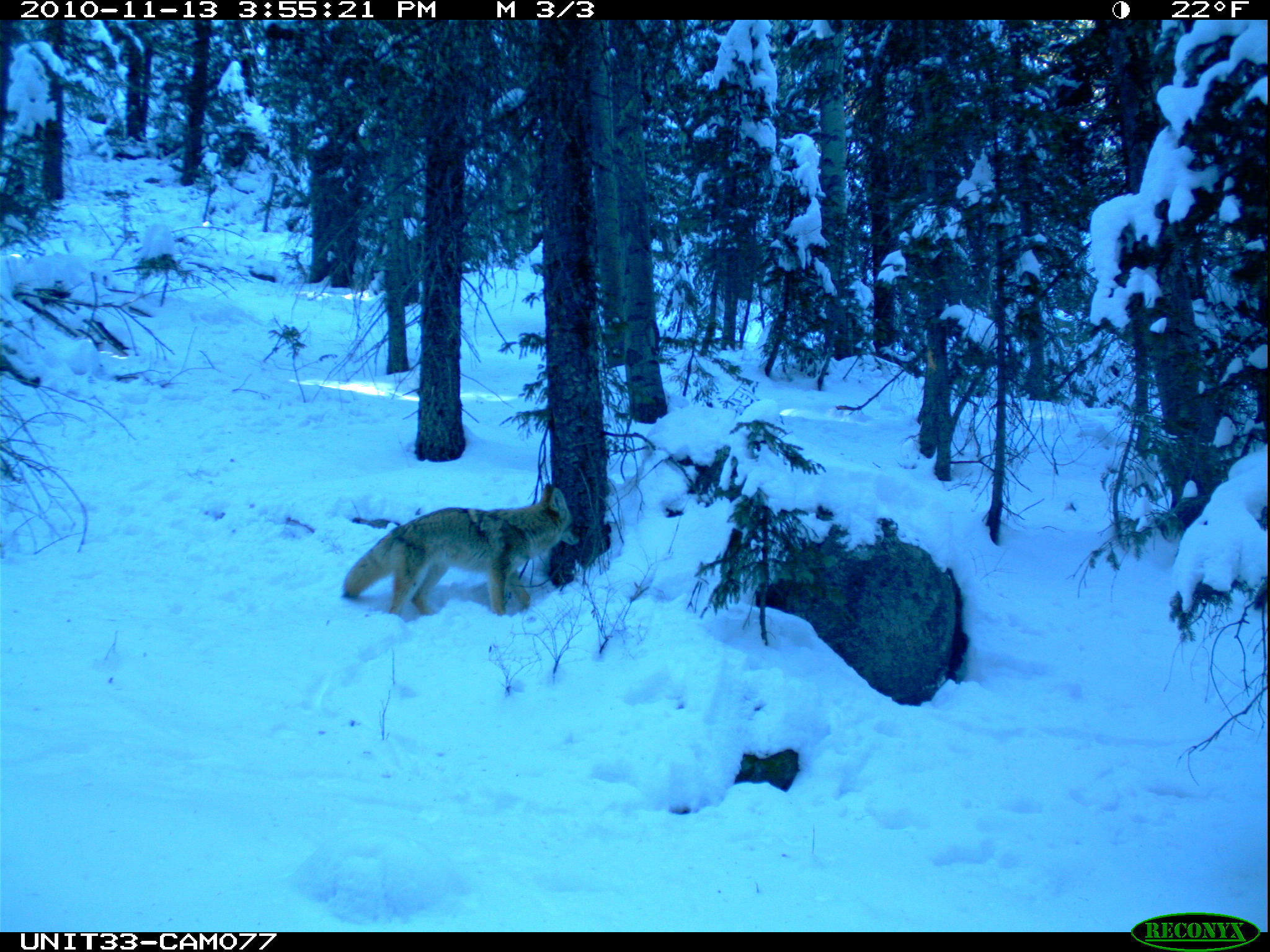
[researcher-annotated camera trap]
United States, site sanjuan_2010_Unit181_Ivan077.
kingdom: Animalia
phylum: Chordata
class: Mammalia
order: Carnivora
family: Canidae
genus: Canis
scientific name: Canis latrans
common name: coyote